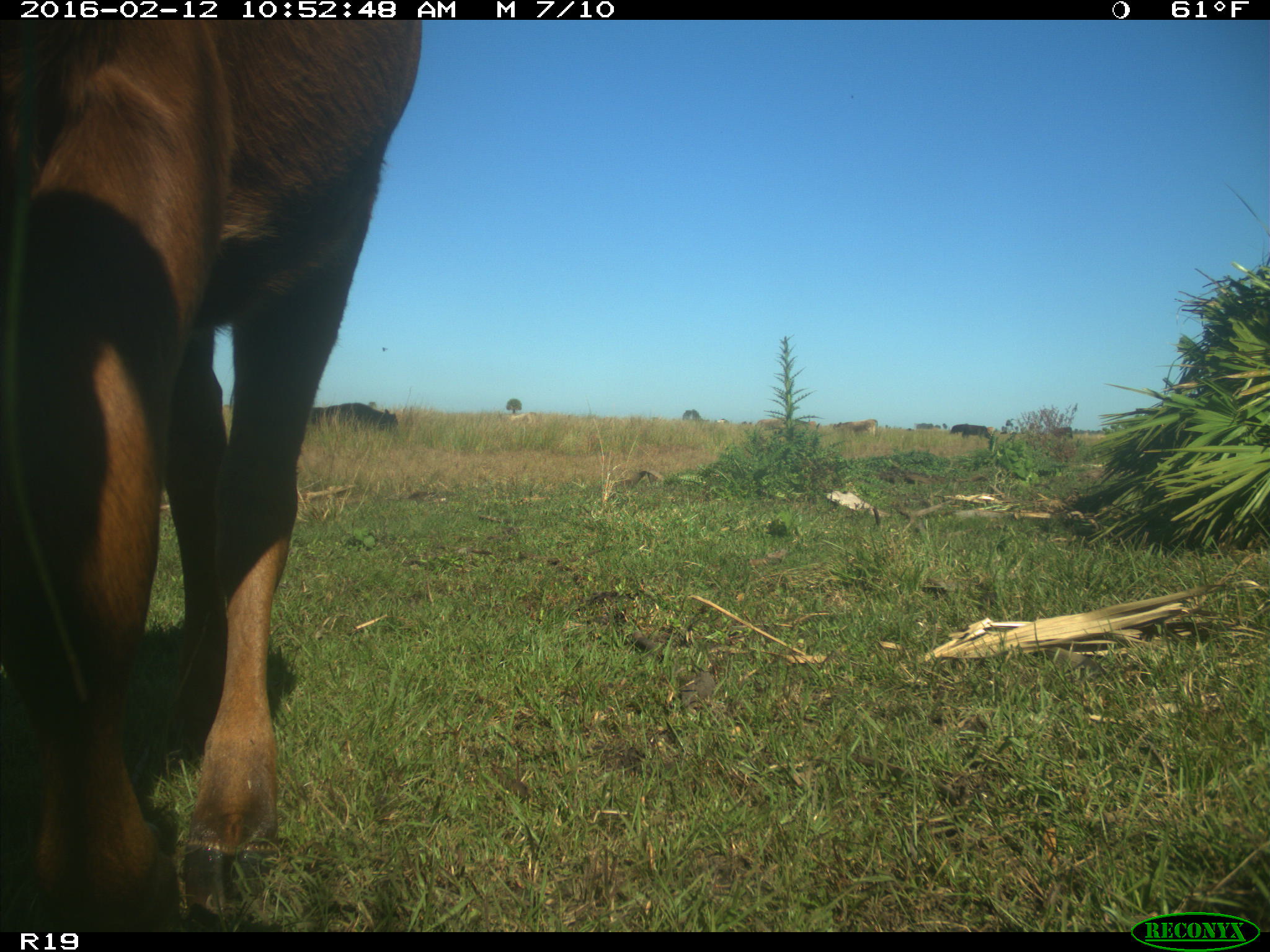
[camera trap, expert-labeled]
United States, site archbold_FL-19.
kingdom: Animalia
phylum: Chordata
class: Mammalia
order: Artiodactyla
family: Bovidae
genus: Bos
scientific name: Bos taurus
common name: domestic cow